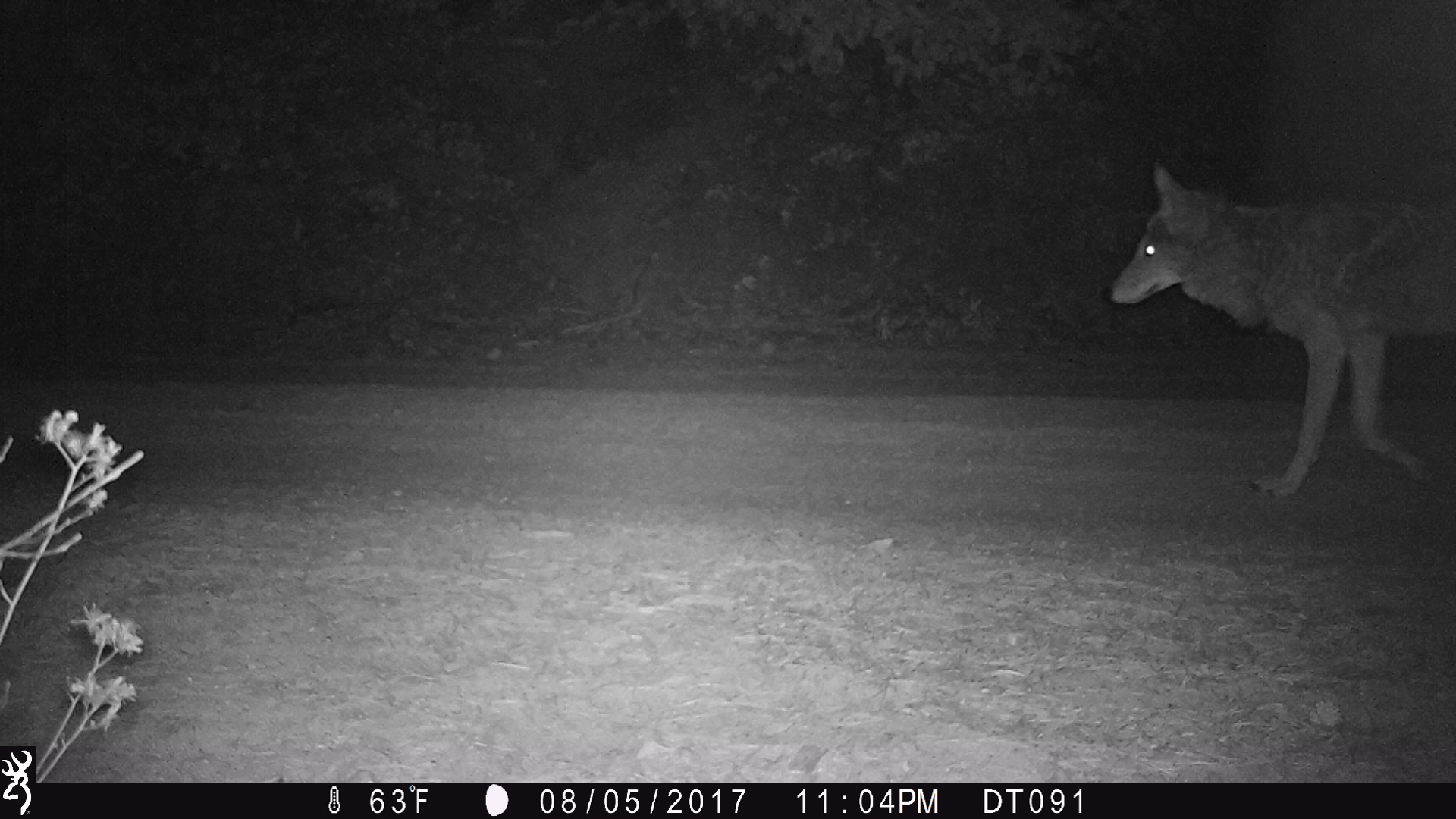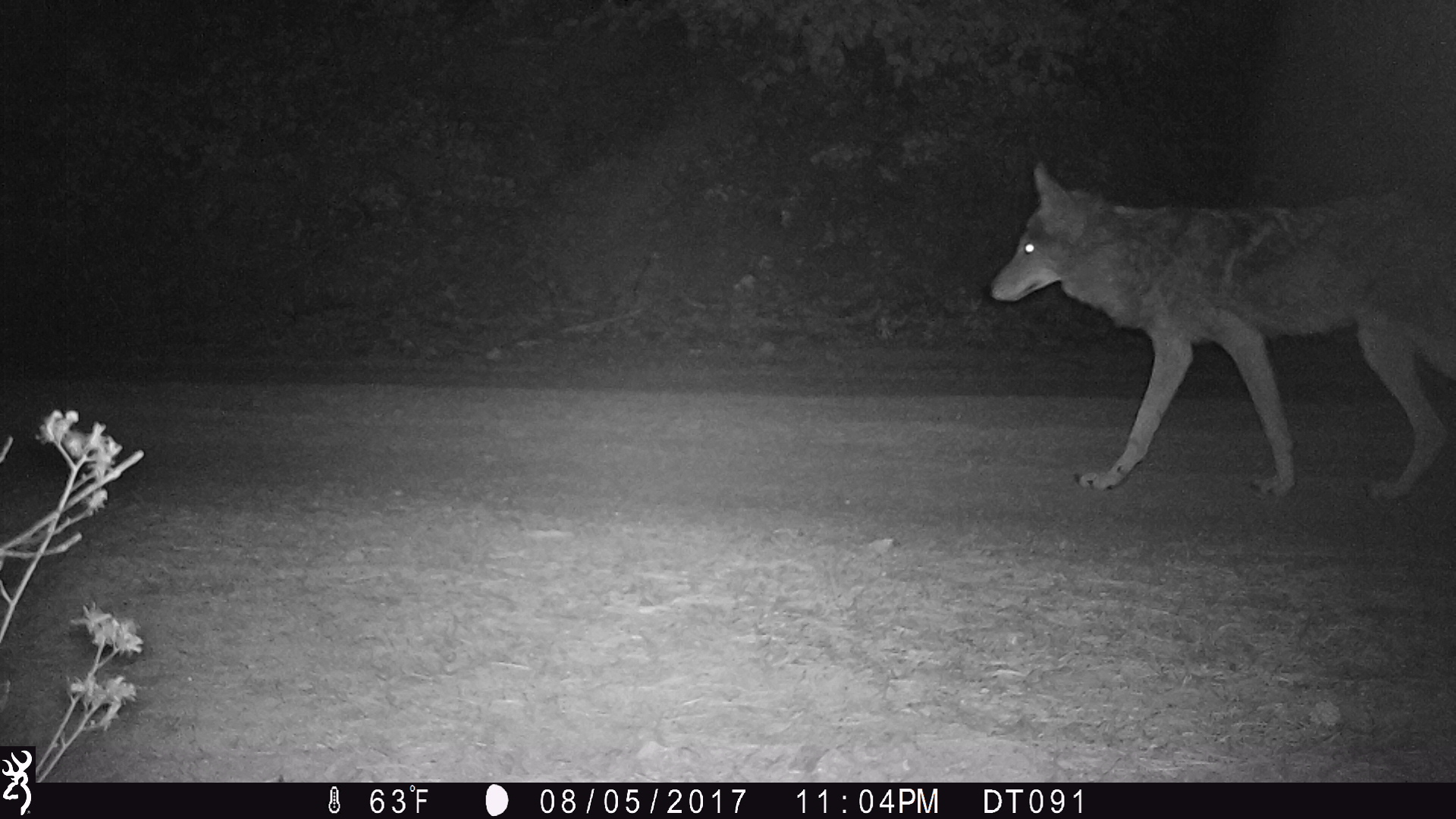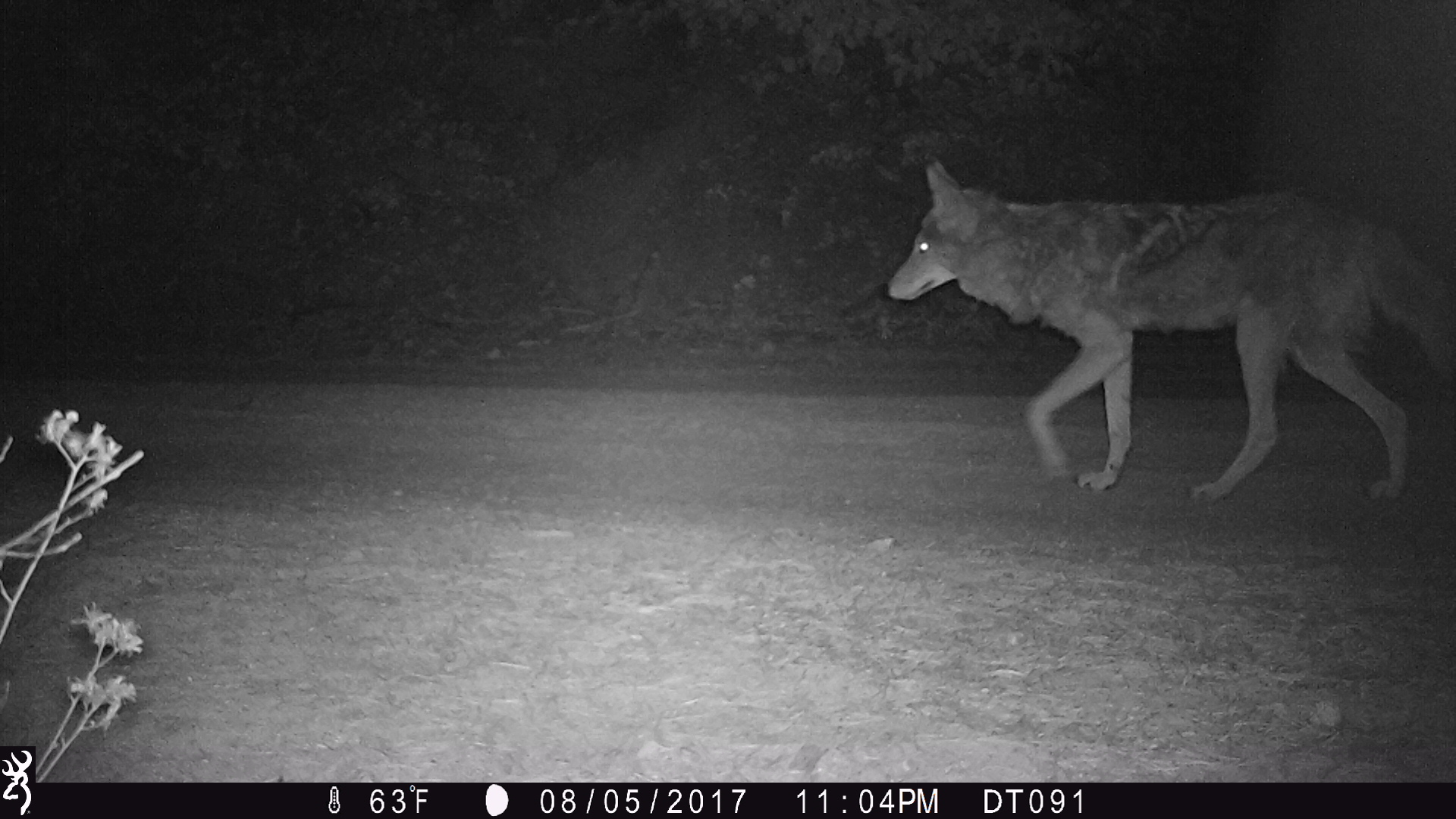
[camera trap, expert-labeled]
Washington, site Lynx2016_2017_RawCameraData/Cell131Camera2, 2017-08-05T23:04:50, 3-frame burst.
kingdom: Animalia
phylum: Chordata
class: Mammalia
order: Carnivora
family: Canidae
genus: Canis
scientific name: Canis latrans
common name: coyote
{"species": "Canis latrans (coyote)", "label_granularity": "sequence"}